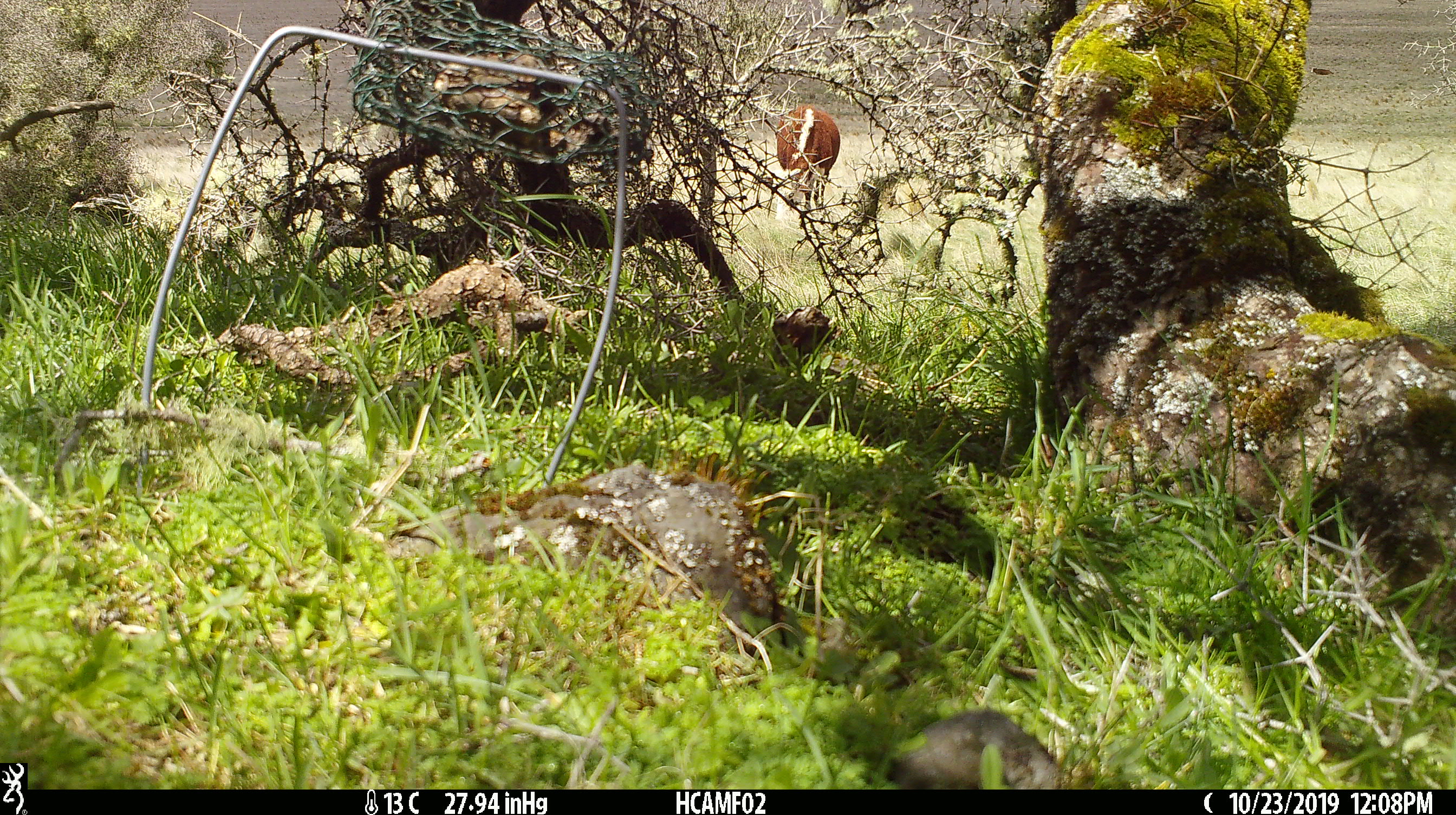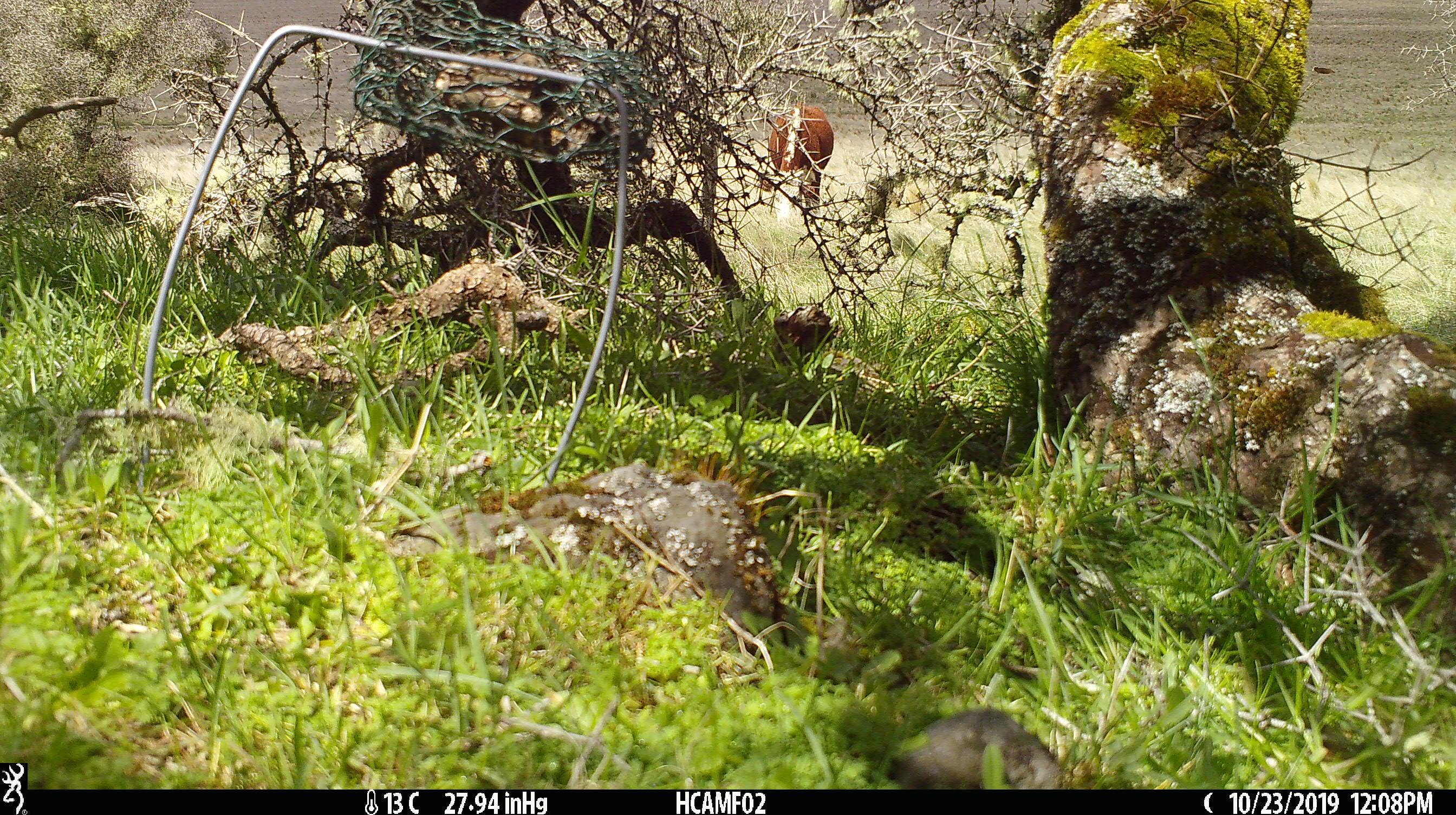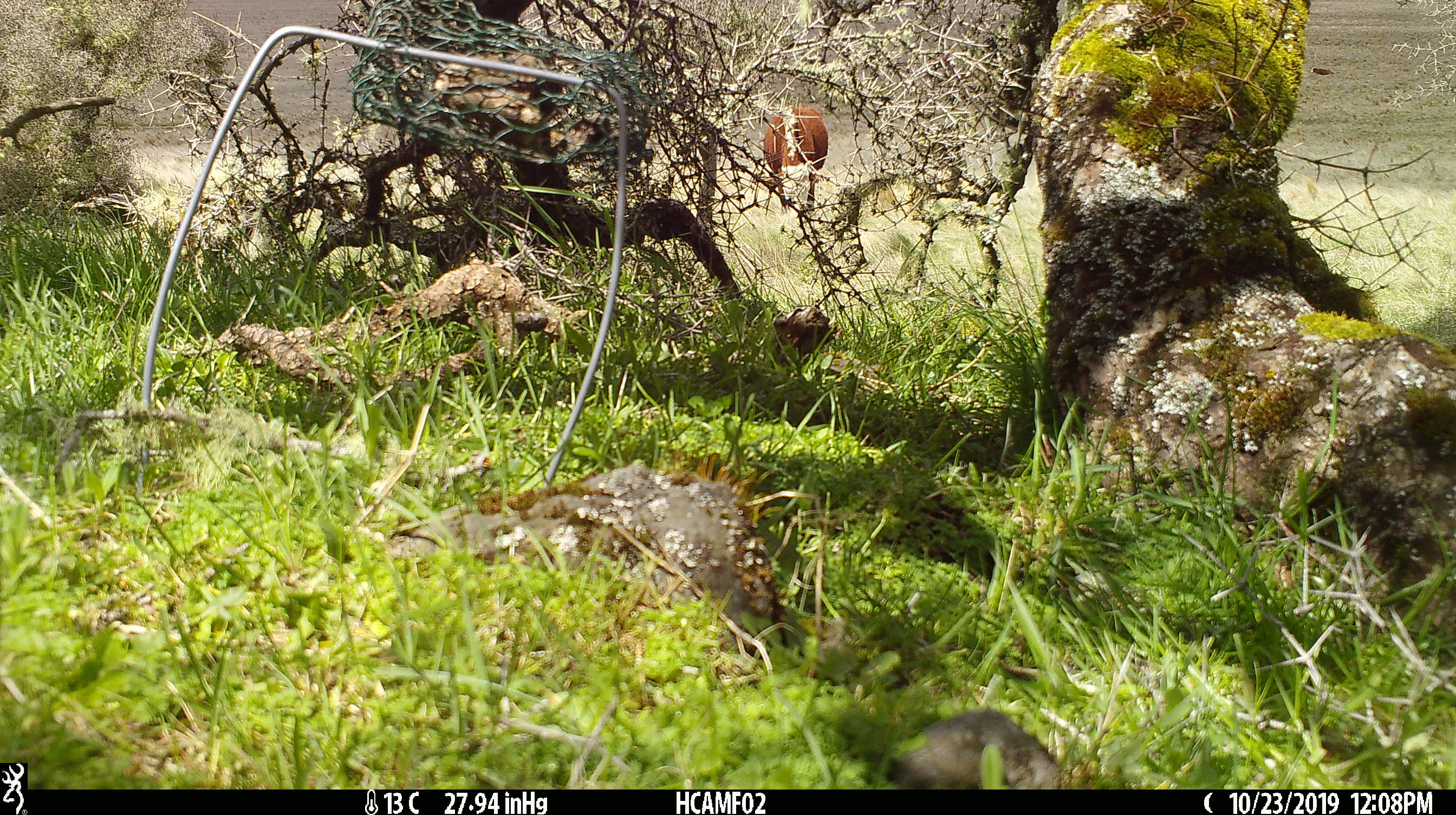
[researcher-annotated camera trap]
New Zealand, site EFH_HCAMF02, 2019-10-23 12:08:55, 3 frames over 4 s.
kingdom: Animalia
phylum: Chordata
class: Mammalia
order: Artiodactyla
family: Bovidae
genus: Bos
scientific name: Bos taurus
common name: domestic cow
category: cow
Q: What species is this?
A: Cow (domestic cow) (Bos taurus).